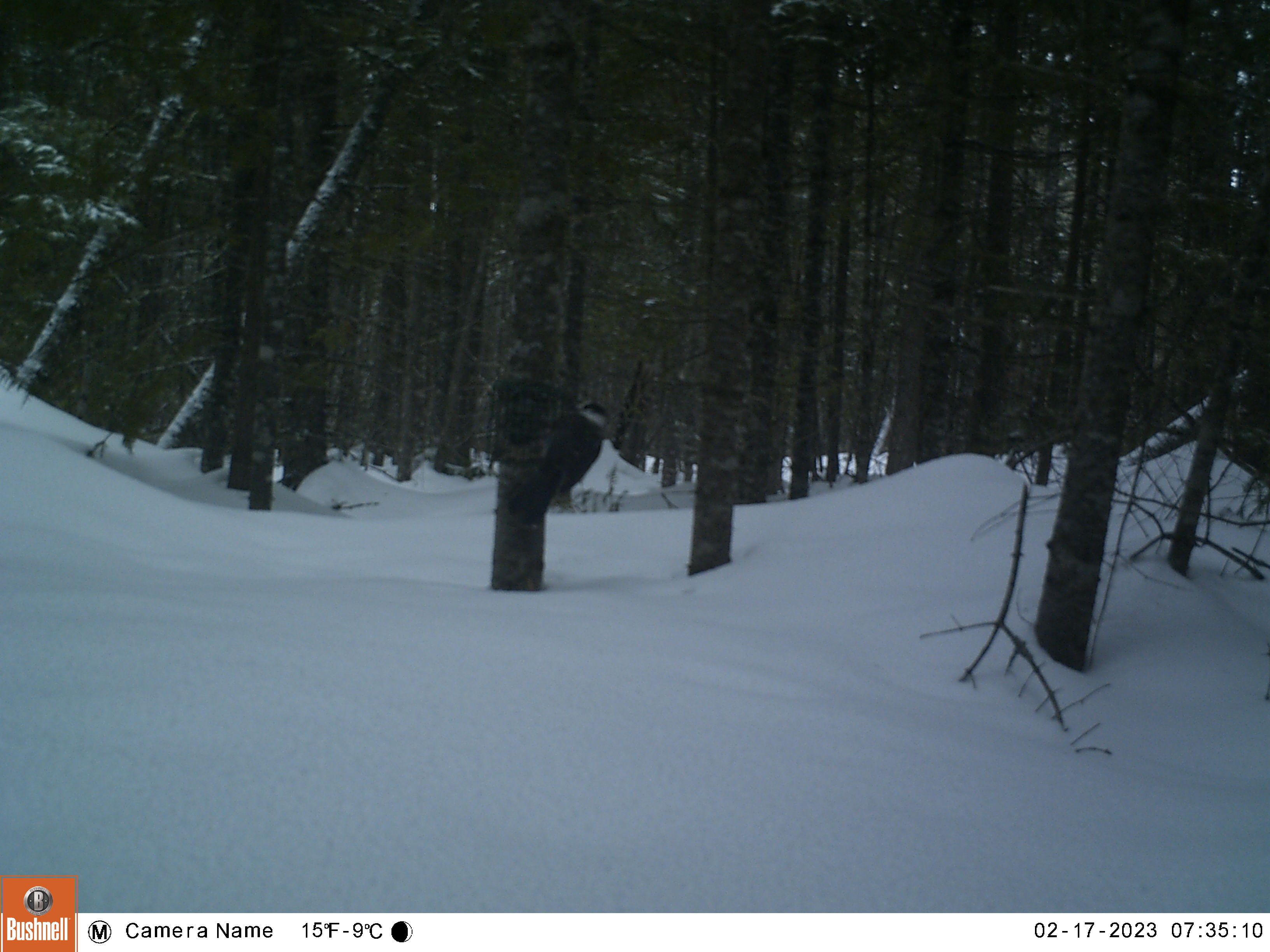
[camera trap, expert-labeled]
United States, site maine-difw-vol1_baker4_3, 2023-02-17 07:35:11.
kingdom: Animalia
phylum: Chordata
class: Aves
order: Passeriformes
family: Corvidae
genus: Perisoreus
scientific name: Perisoreus canadensis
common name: canada jay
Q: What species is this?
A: Canada jay (Perisoreus canadensis).